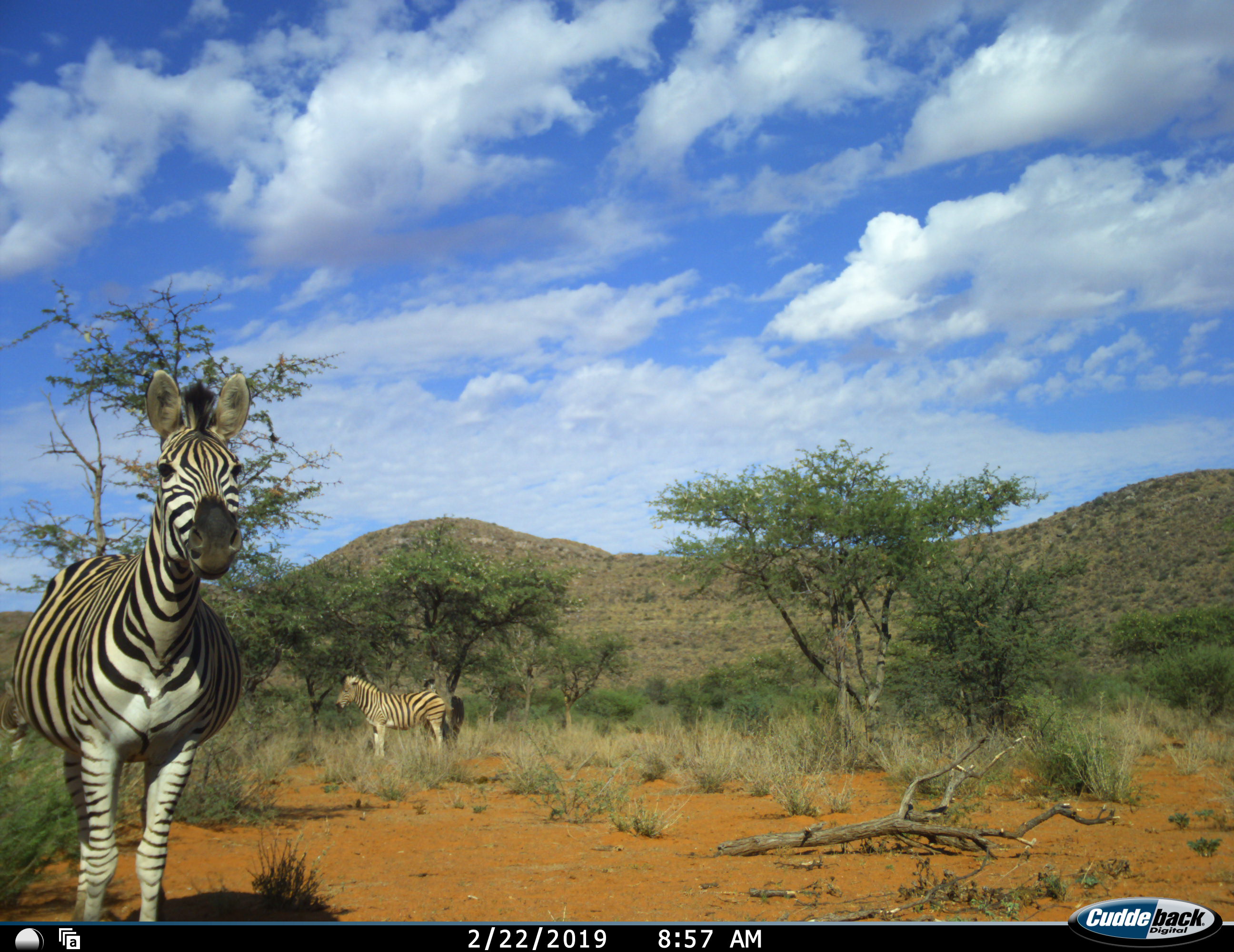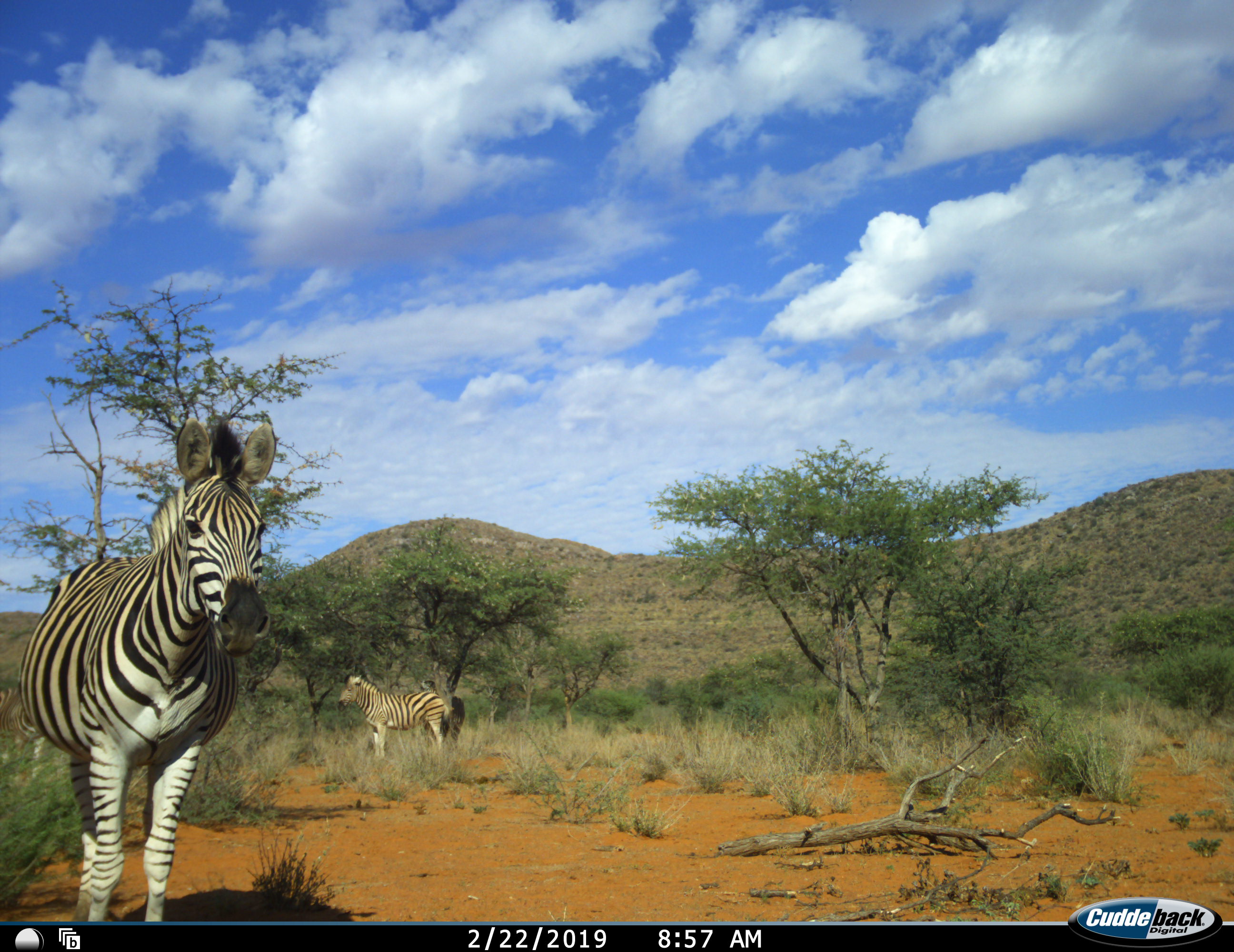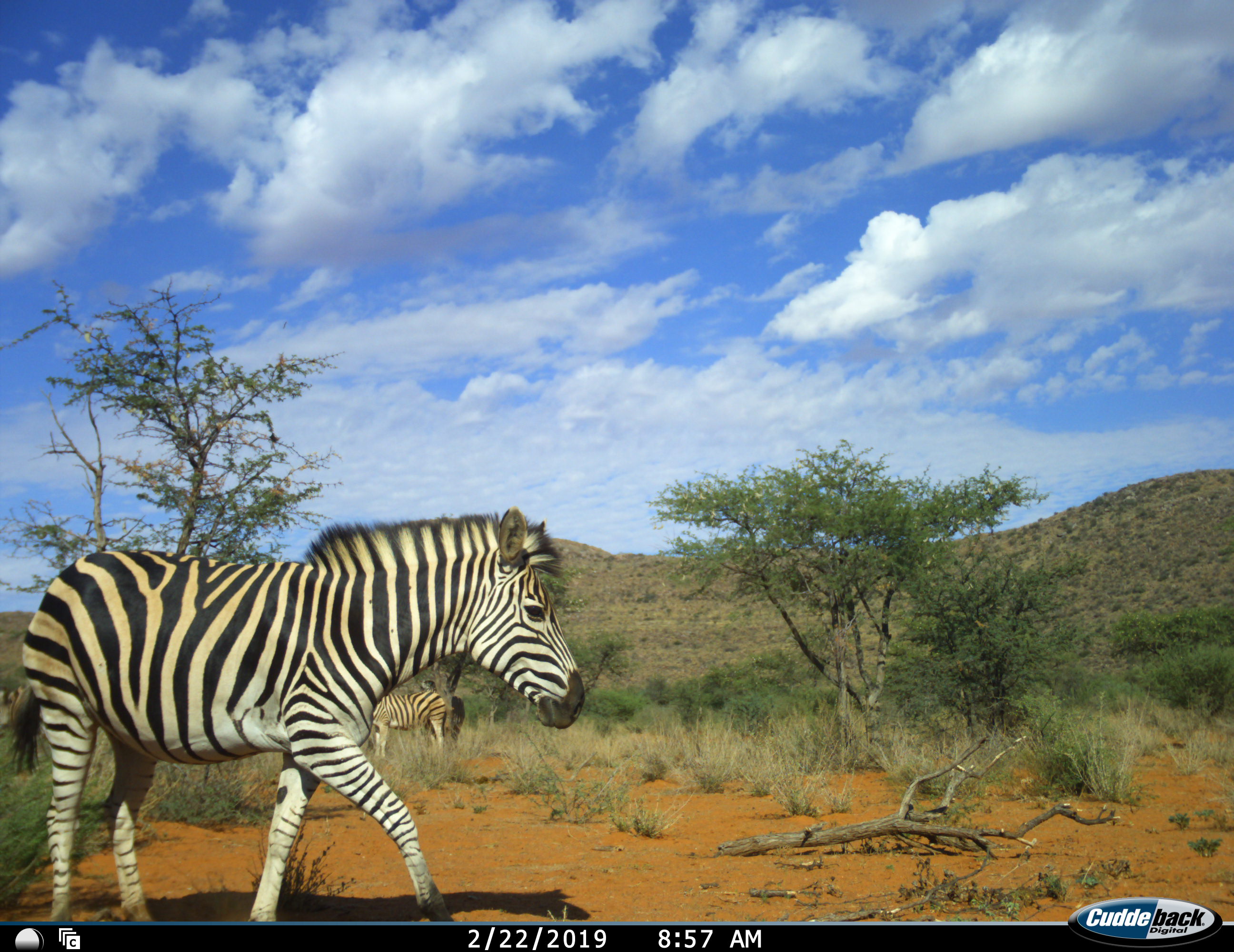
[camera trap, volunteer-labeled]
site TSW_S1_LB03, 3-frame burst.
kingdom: Animalia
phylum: Chordata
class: Mammalia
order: Perissodactyla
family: Equidae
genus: Equus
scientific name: Equus quagga burchellii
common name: burchell's zebra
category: zebraburchells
Zebraburchells (burchell's zebra) (Equus quagga burchellii), count 2. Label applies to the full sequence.